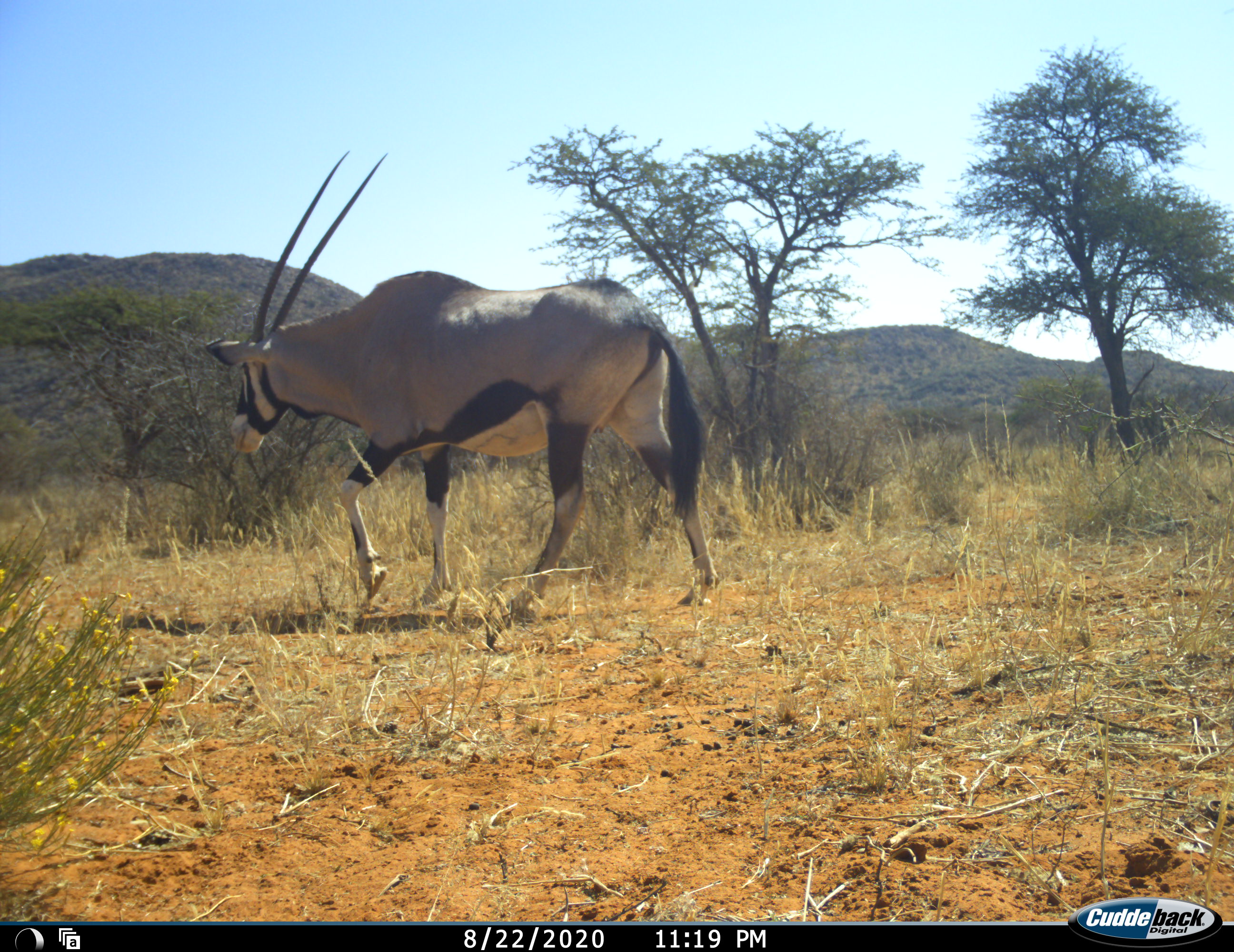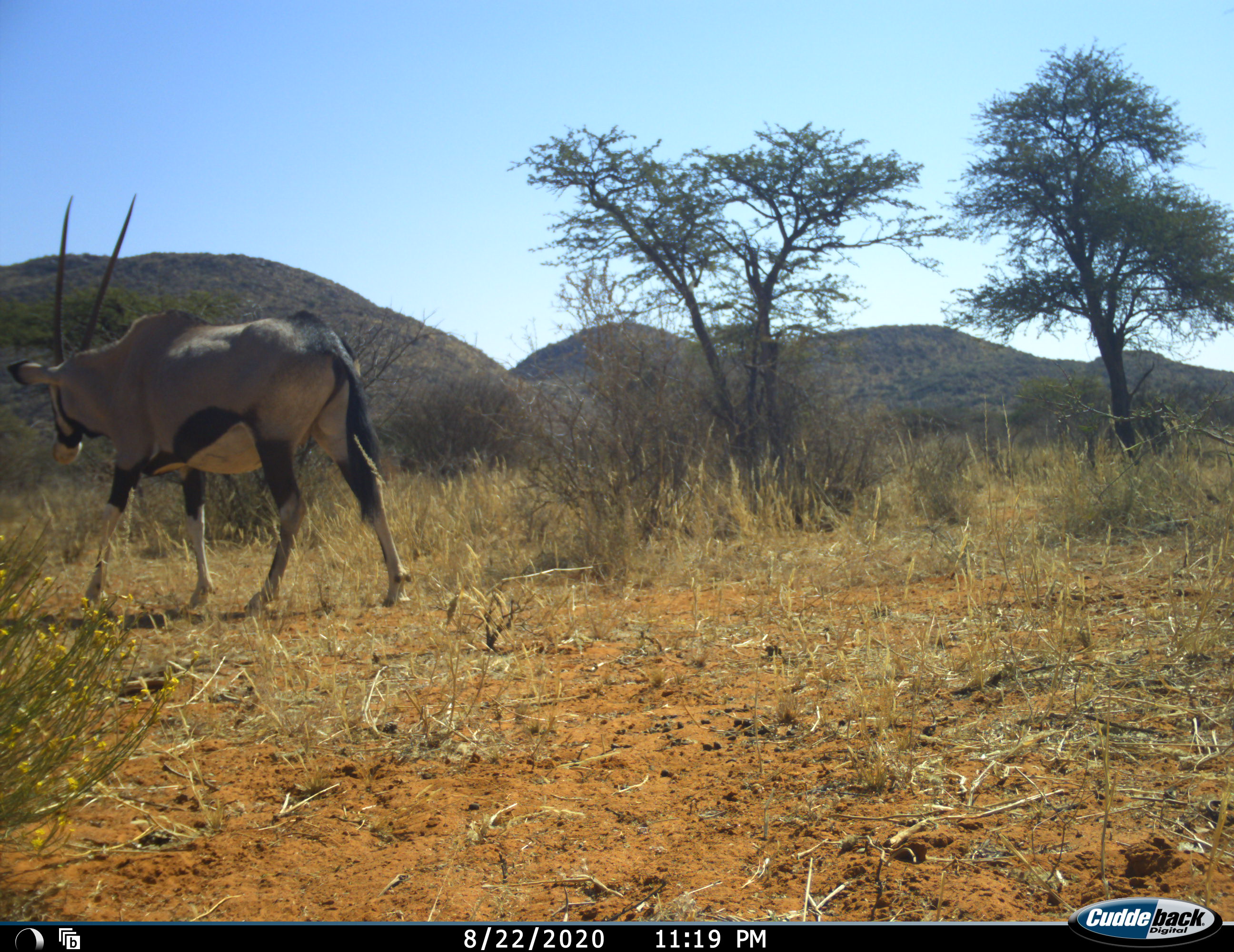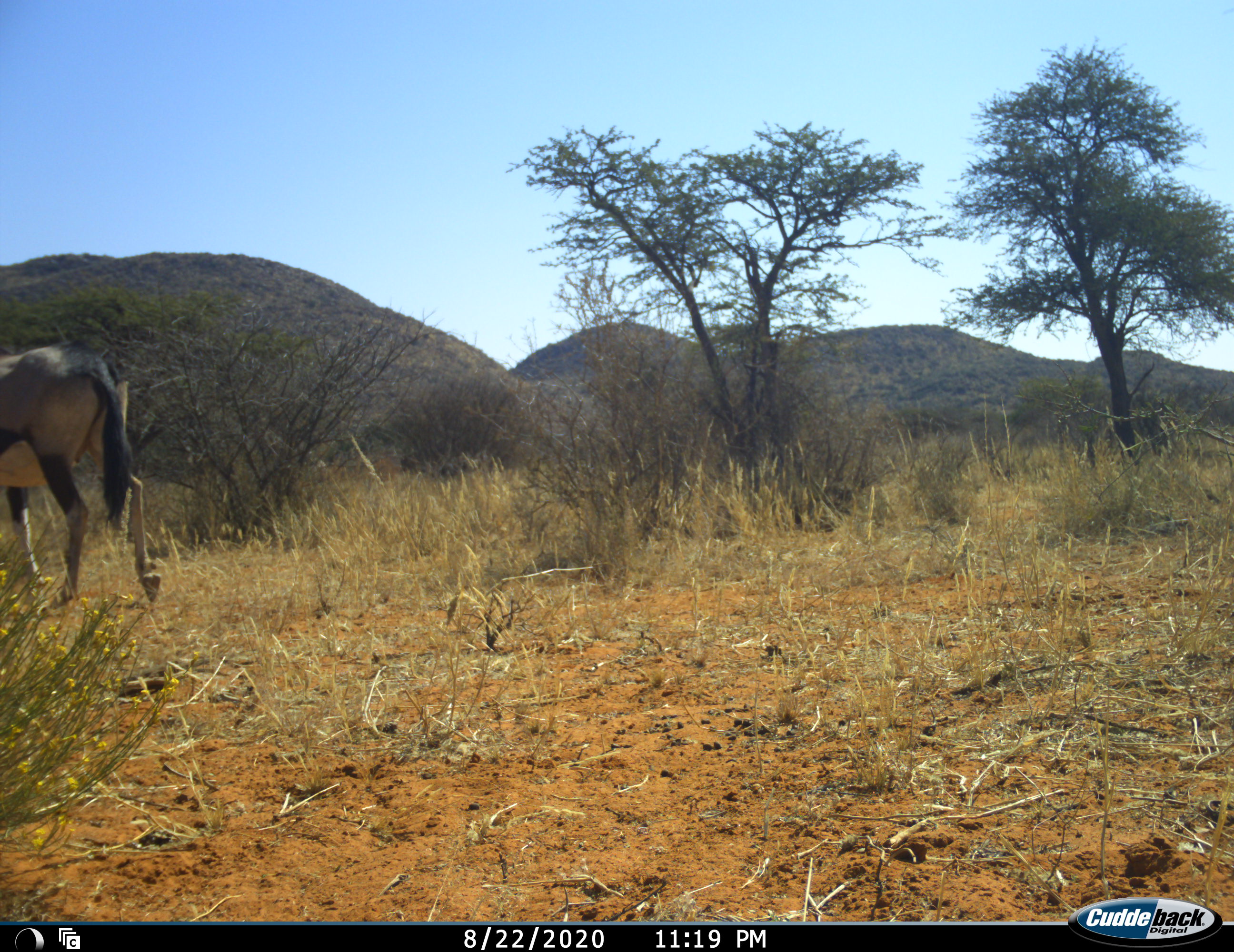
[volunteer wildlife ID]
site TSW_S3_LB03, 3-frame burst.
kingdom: Animalia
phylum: Chordata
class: Mammalia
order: Artiodactyla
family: Bovidae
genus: Oryx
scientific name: Oryx gazella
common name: gemsbok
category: oryx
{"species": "oryx (gemsbok) (Oryx gazella)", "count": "1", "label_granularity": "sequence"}